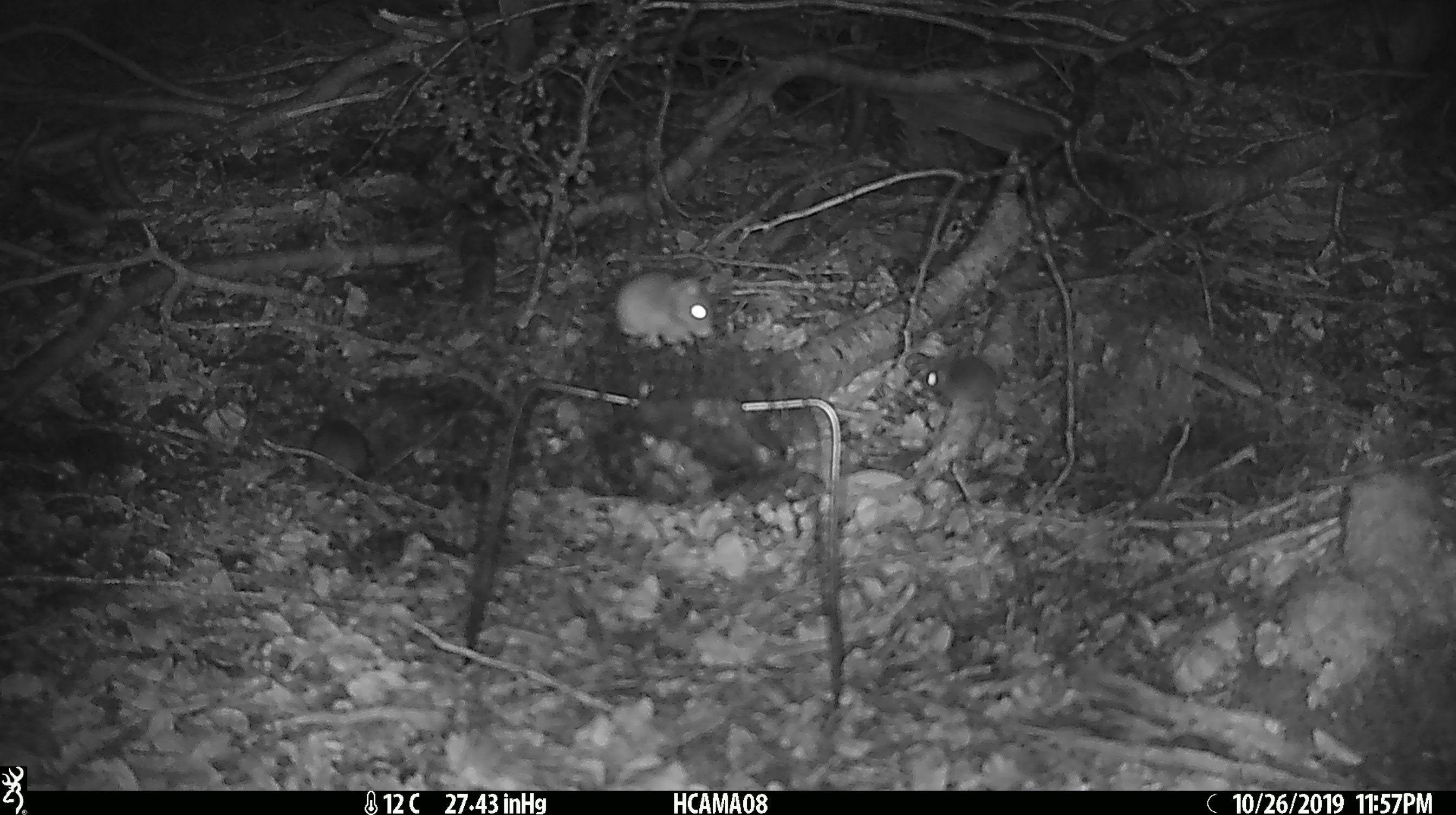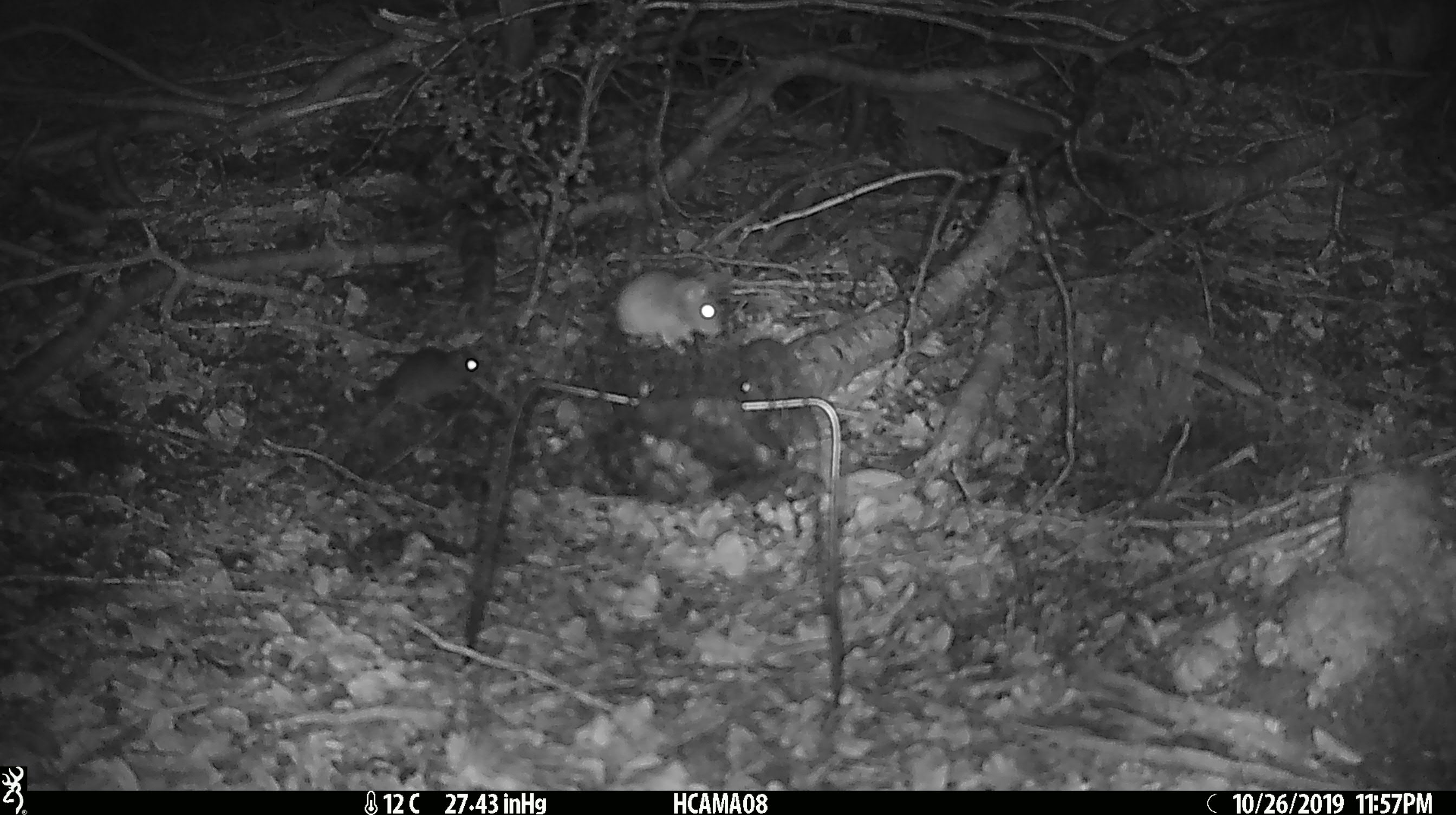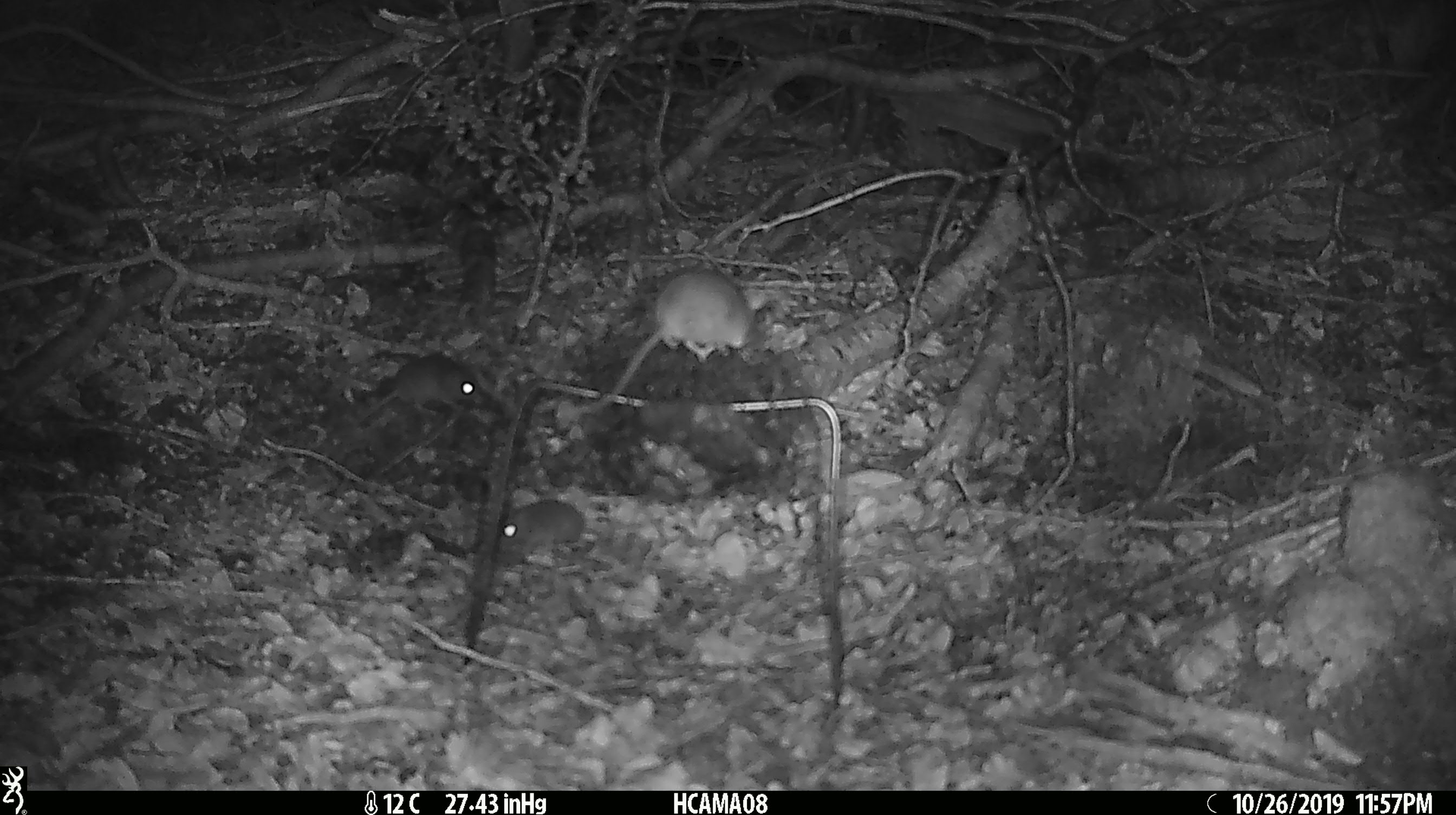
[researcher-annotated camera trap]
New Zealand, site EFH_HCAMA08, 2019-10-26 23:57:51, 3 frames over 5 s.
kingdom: Animalia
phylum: Chordata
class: Mammalia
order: Rodentia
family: Muridae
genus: Mus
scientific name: Mus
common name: mouse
Mouse (Mus).